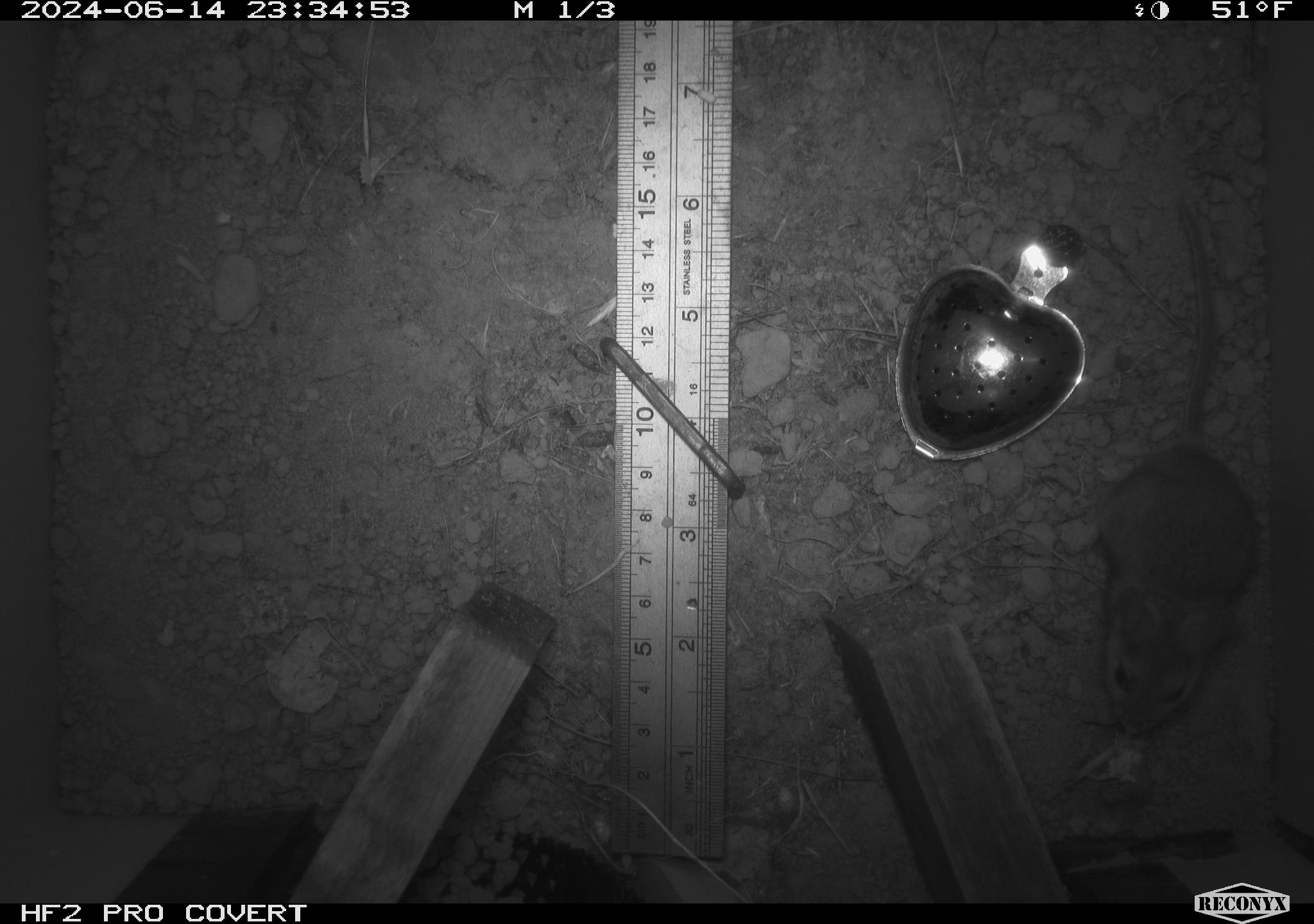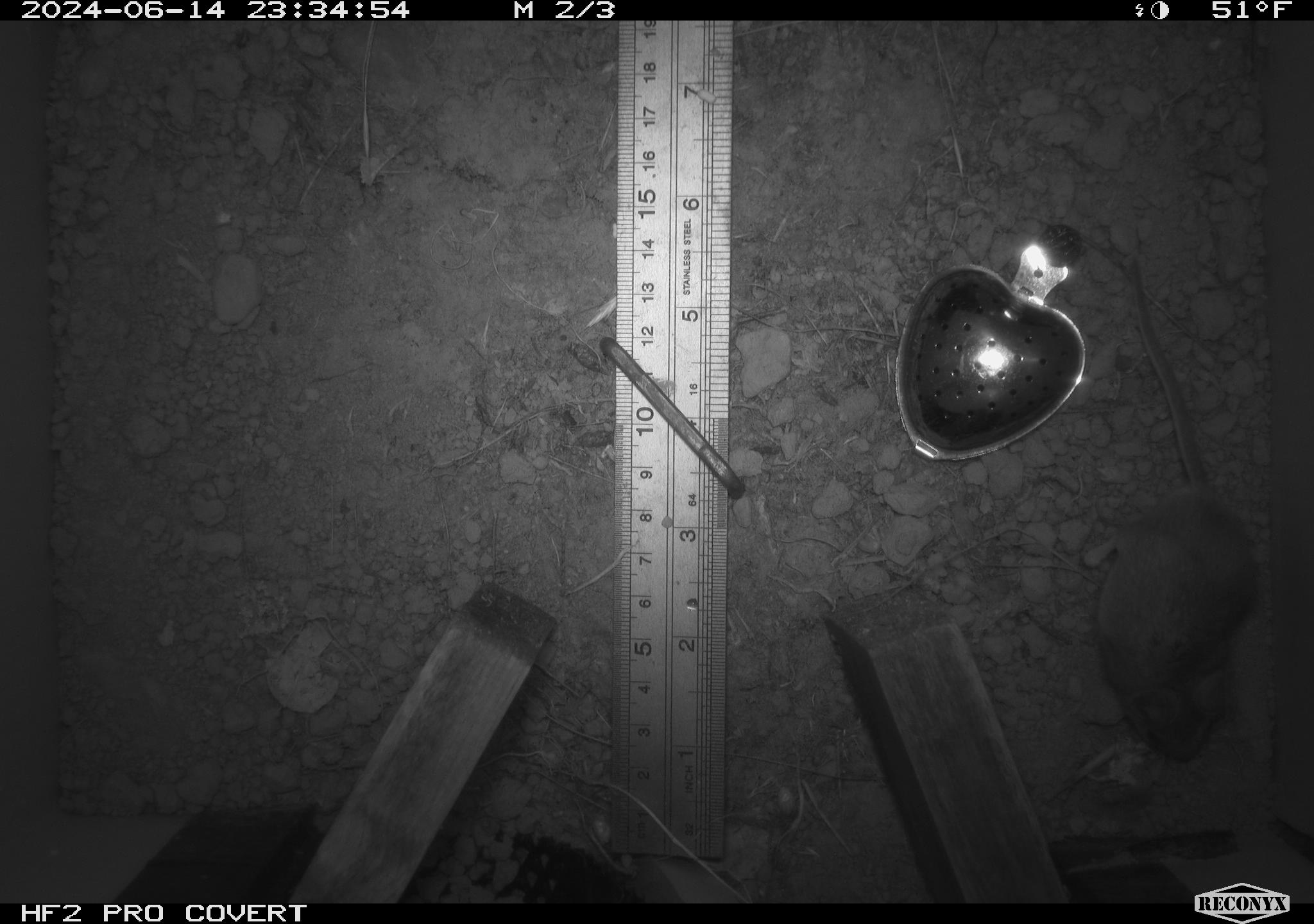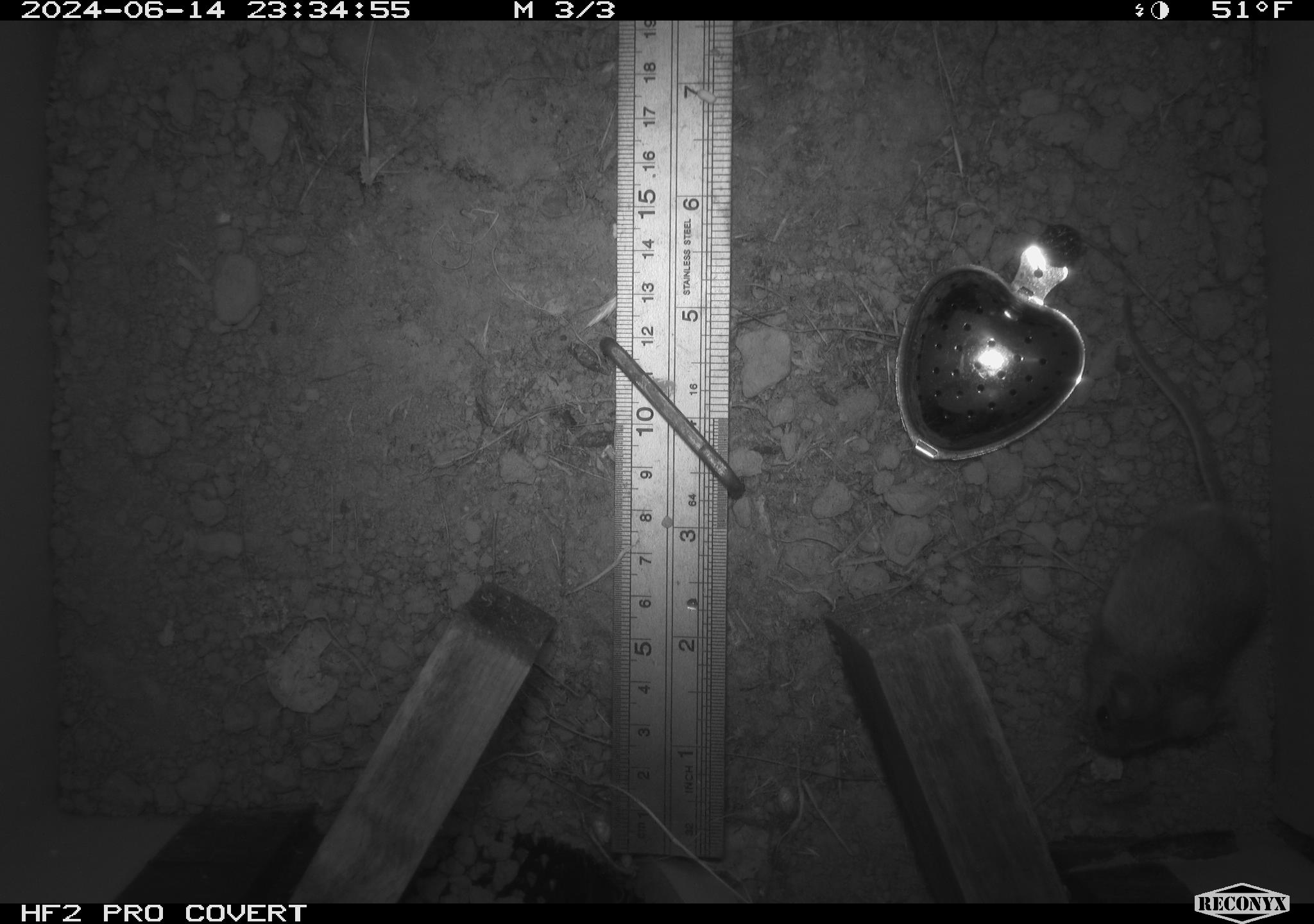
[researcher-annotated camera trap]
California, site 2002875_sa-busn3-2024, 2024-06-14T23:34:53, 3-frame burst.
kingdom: Animalia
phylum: Chordata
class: Mammalia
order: Rodentia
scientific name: Rodentia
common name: mouse species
Mouse species (Rodentia).